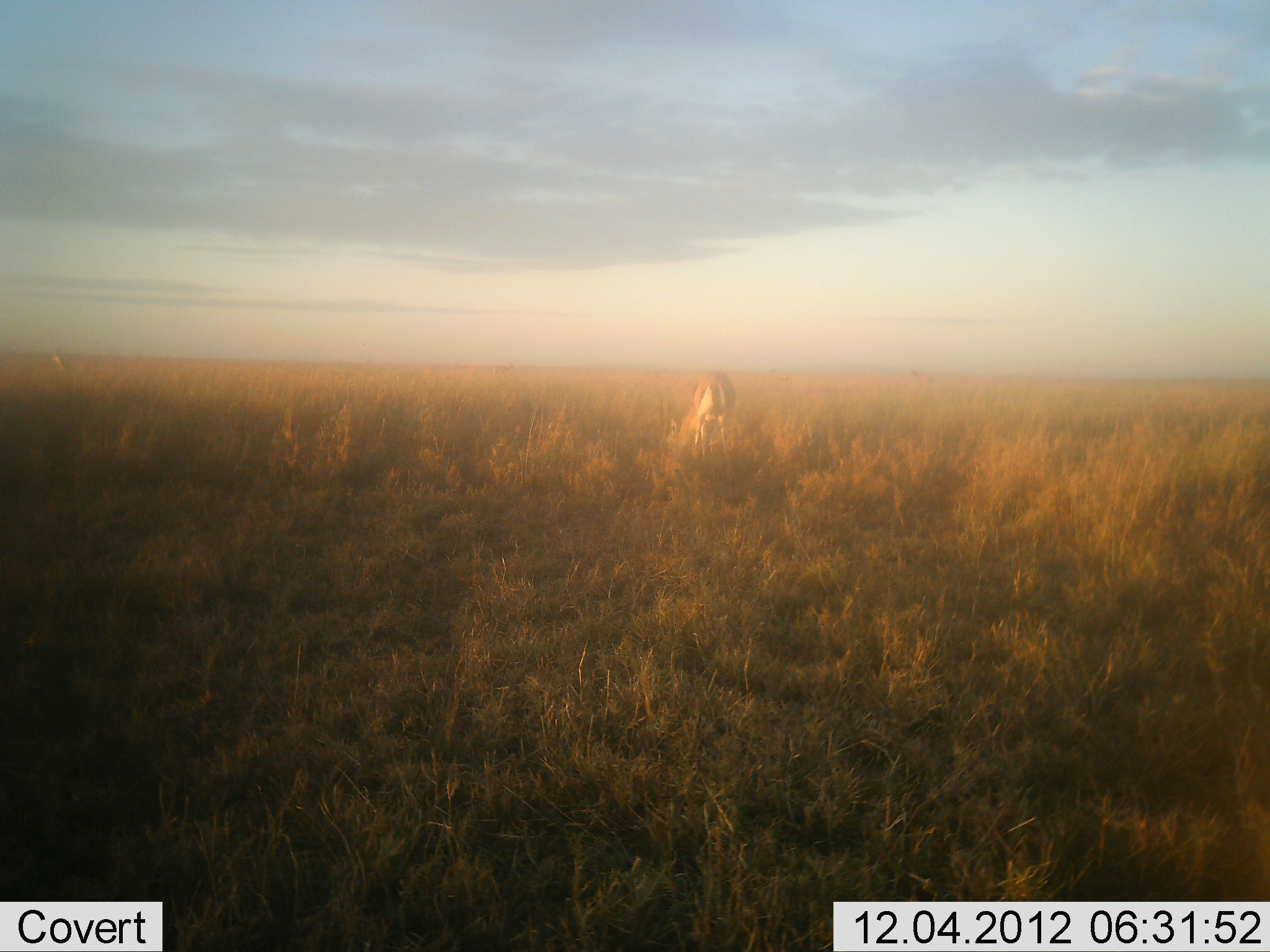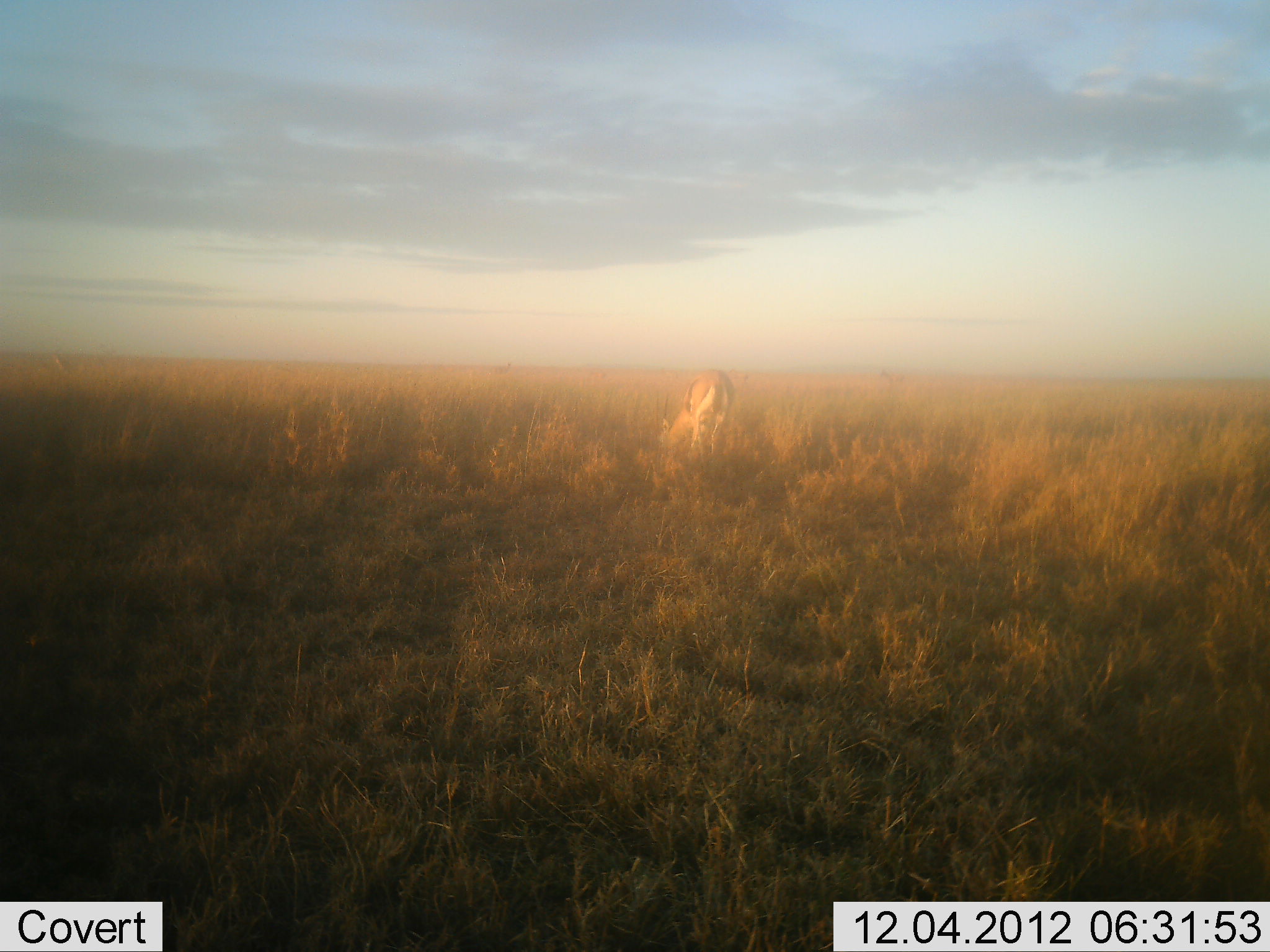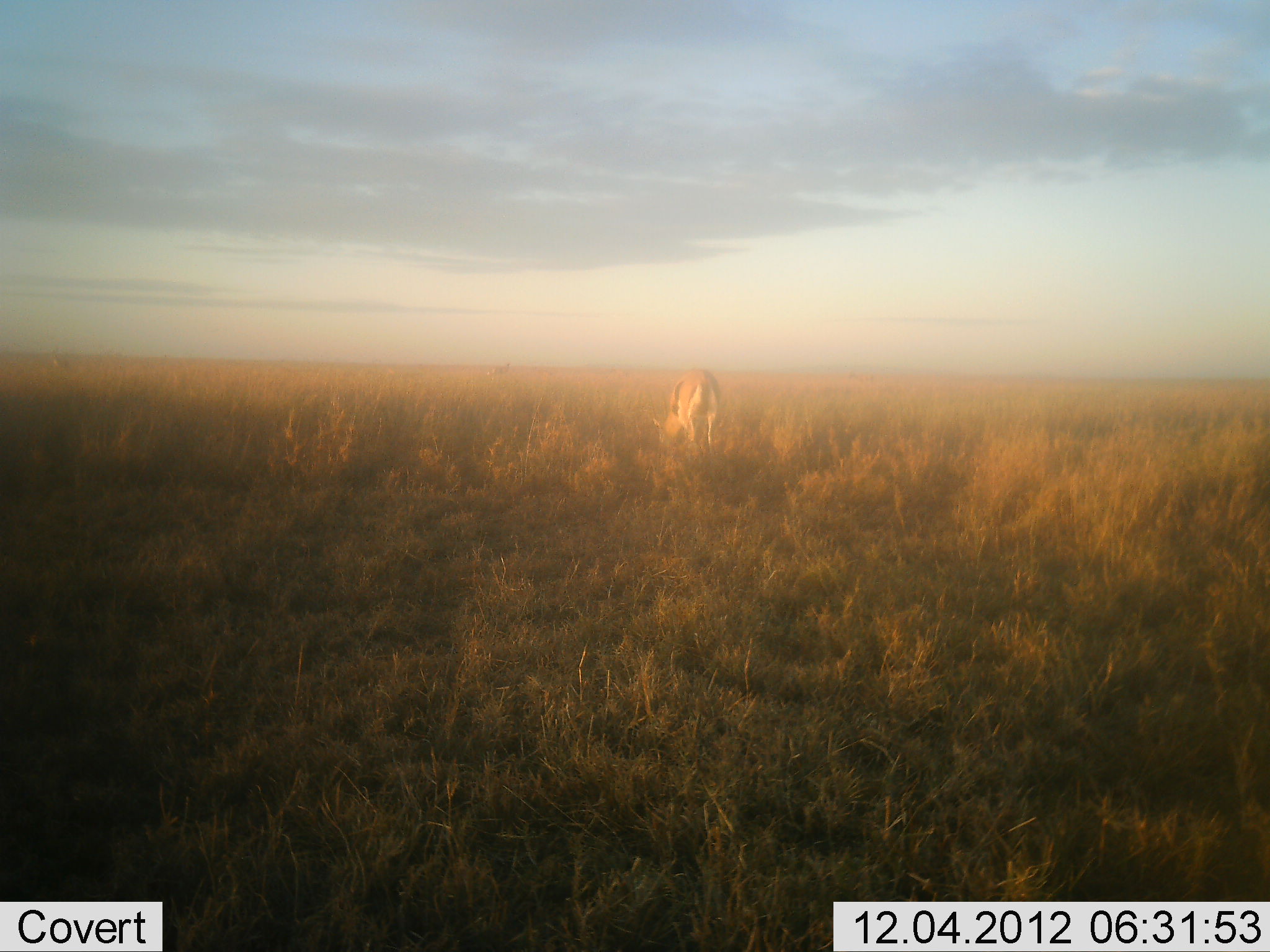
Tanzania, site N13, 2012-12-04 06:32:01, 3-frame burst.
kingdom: Animalia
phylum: Chordata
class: Mammalia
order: Artiodactyla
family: Bovidae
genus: Eudorcas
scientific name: Eudorcas thomsonii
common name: thomson's gazelle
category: gazellethomsons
Gazellethomsons (thomson's gazelle) (Eudorcas thomsonii), count 1. Behavior (volunteer vote fractions): standing 35%, resting 0%, moving 5%, interacting 0%. Young present (vote fraction): 0%. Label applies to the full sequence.